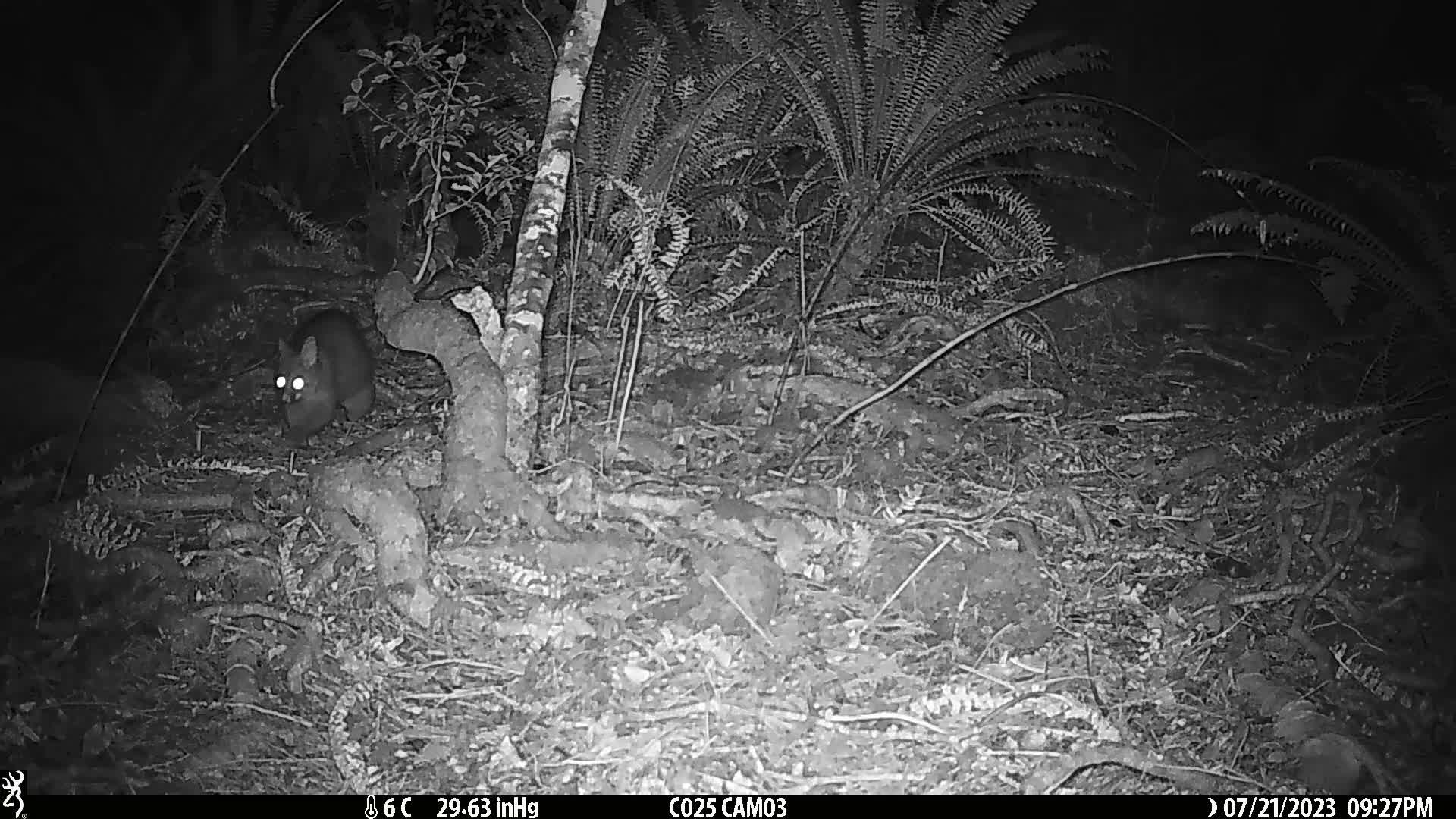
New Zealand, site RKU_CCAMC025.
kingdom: Animalia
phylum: Chordata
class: Mammalia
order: Diprotodontia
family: Phalangeridae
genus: Trichosurus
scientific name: Trichosurus vulpecula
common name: common brushtail possum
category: possum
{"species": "possum (common brushtail possum) (Trichosurus vulpecula)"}